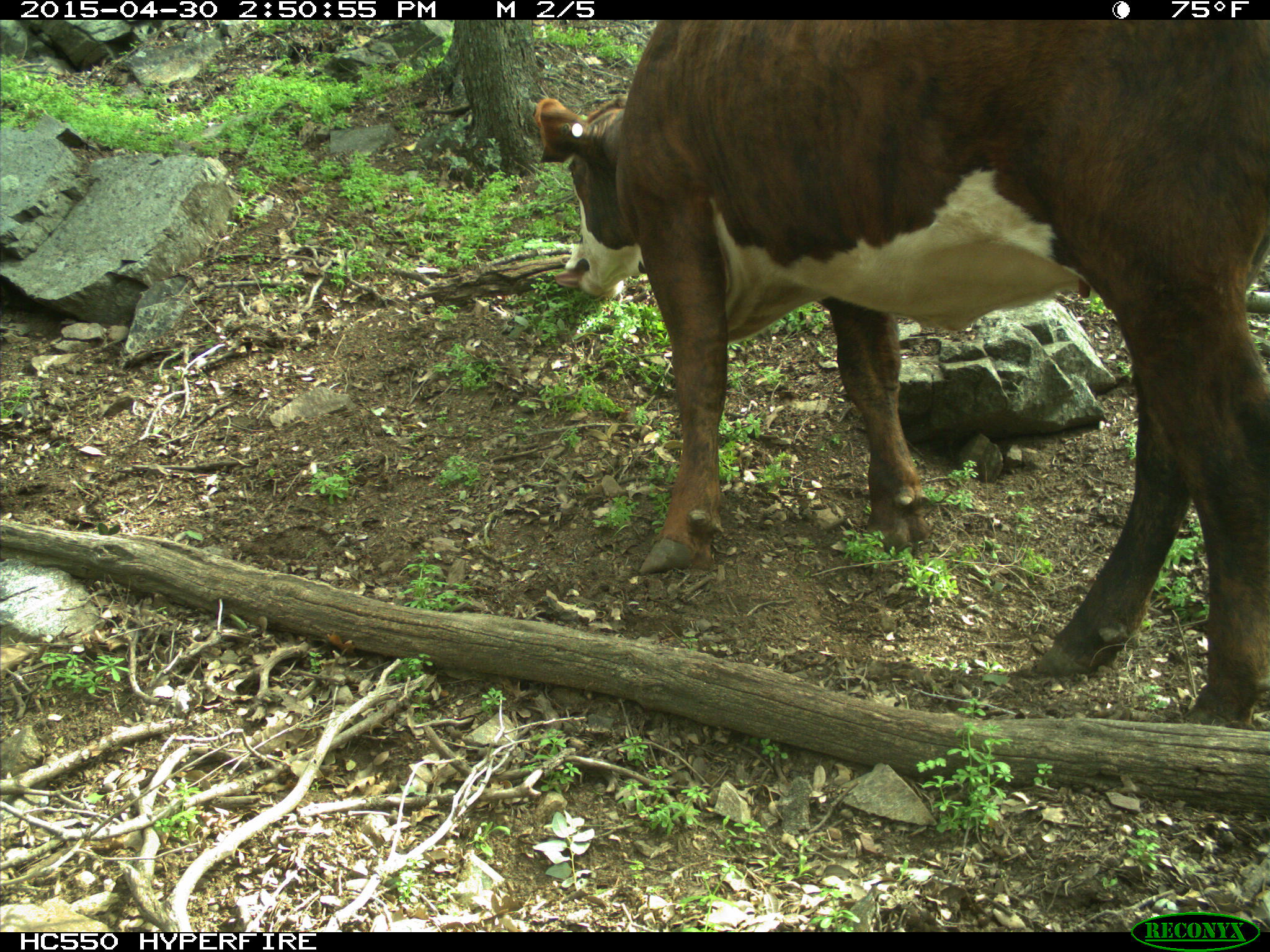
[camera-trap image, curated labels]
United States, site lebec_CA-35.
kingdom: Animalia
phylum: Chordata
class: Mammalia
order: Artiodactyla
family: Bovidae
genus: Bos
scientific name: Bos taurus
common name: domestic cow